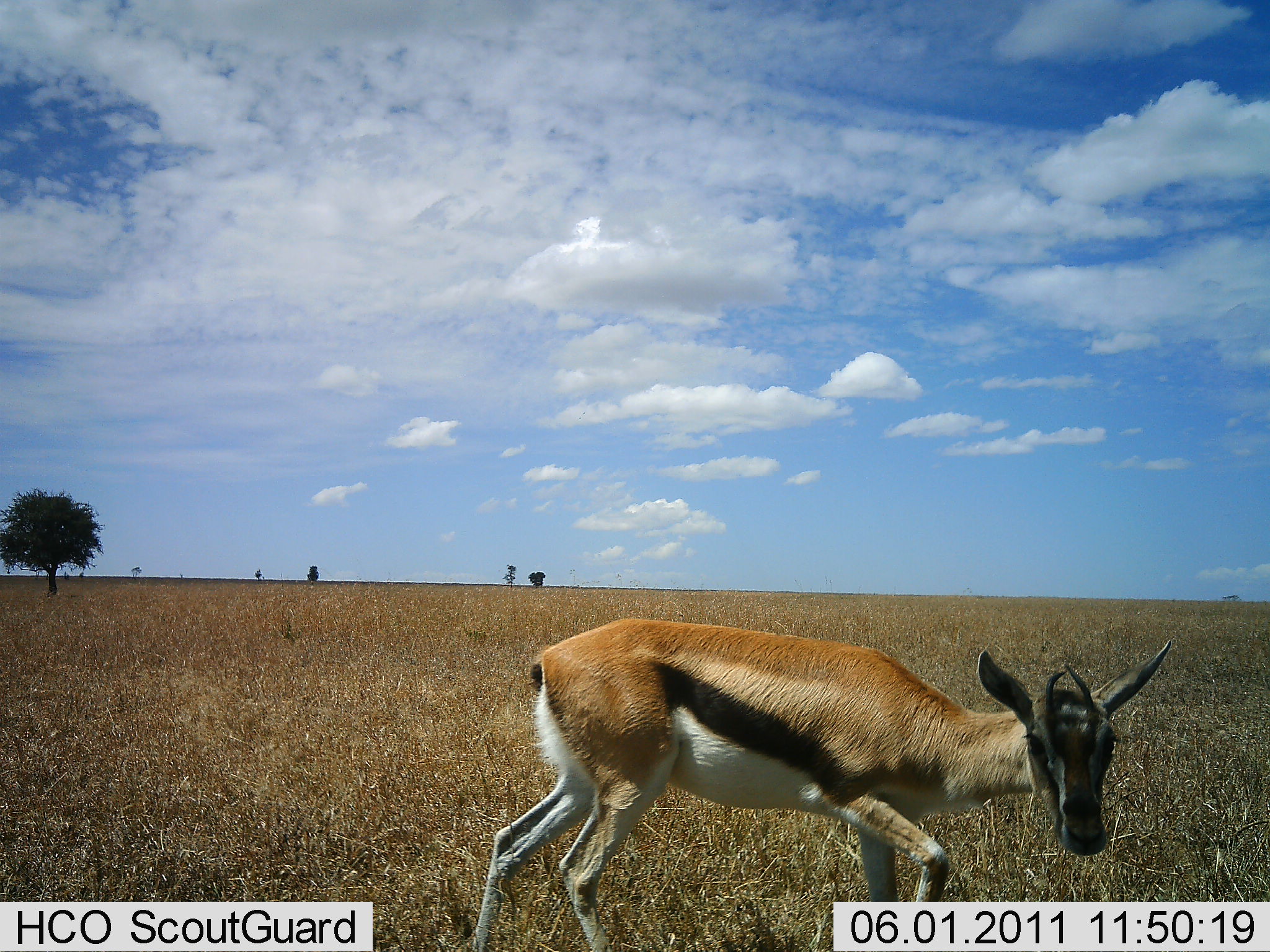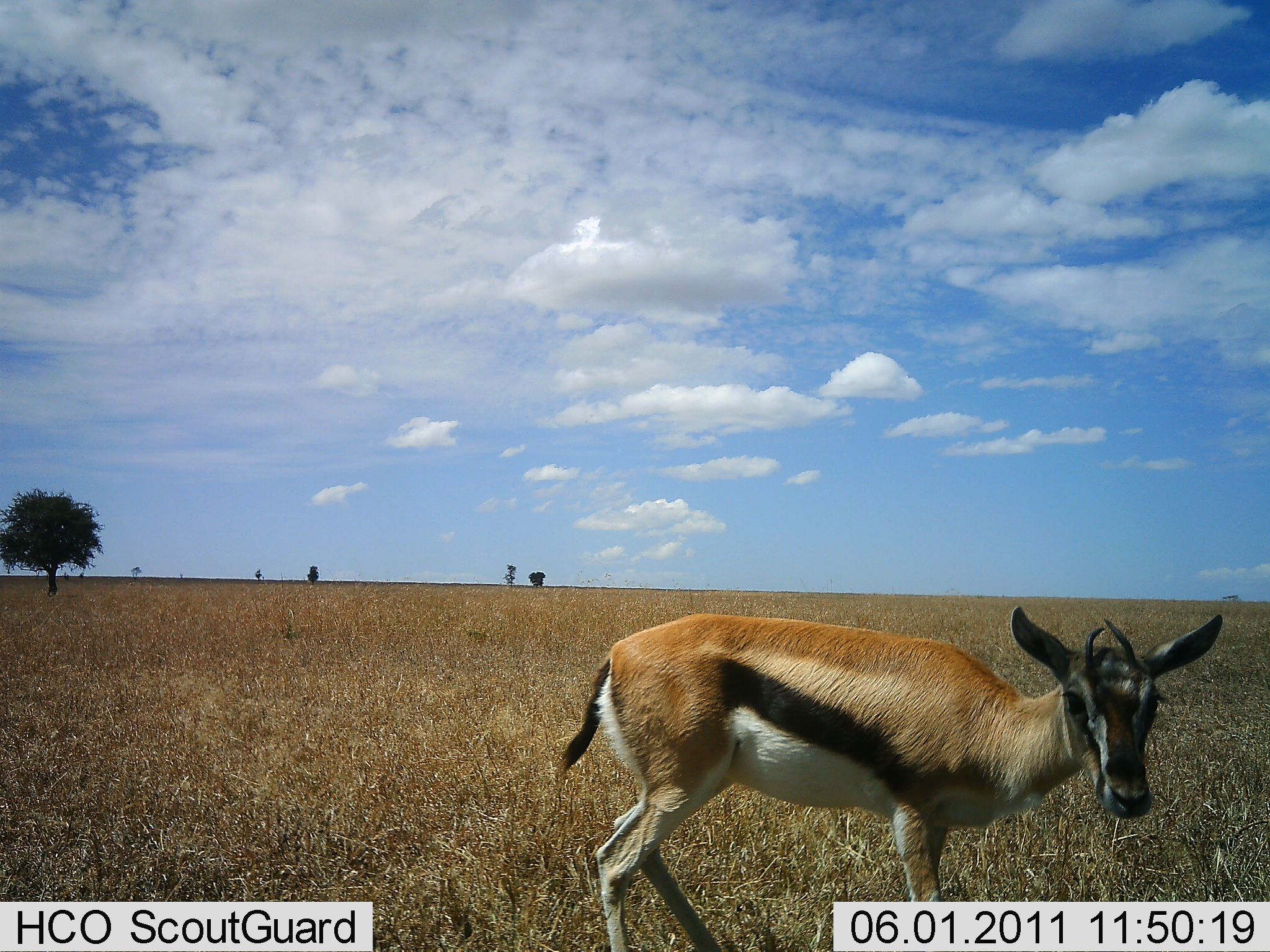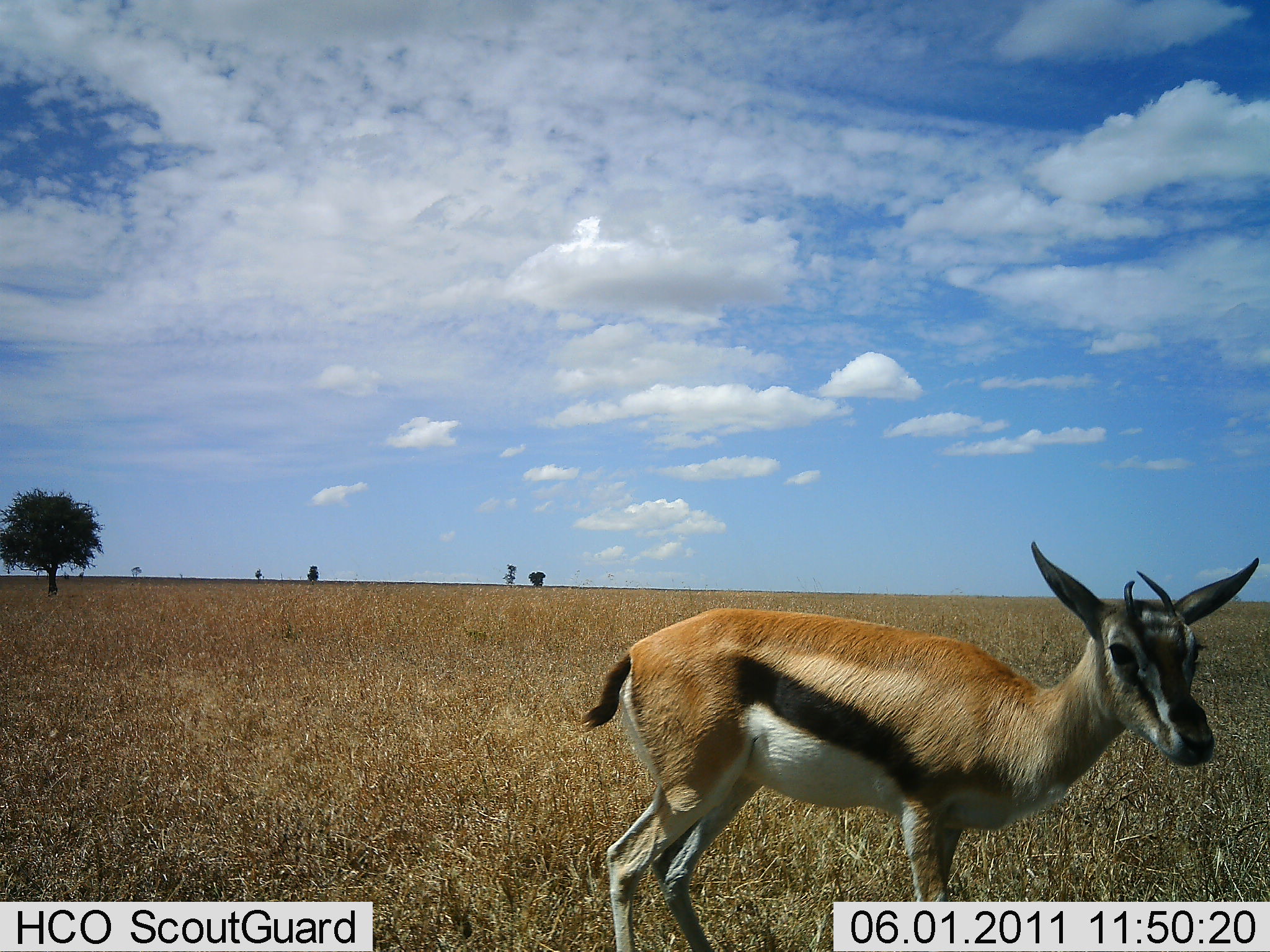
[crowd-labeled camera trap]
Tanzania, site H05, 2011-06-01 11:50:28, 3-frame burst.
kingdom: Animalia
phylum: Chordata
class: Mammalia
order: Artiodactyla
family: Bovidae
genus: Eudorcas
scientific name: Eudorcas thomsonii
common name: thomson's gazelle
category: gazellethomsons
Gazellethomsons (thomson's gazelle) (Eudorcas thomsonii), count 1. Behavior (volunteer vote fractions): standing 64%, resting 0%, moving 27%, interacting 9%. Young present (vote fraction): 18%. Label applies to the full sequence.